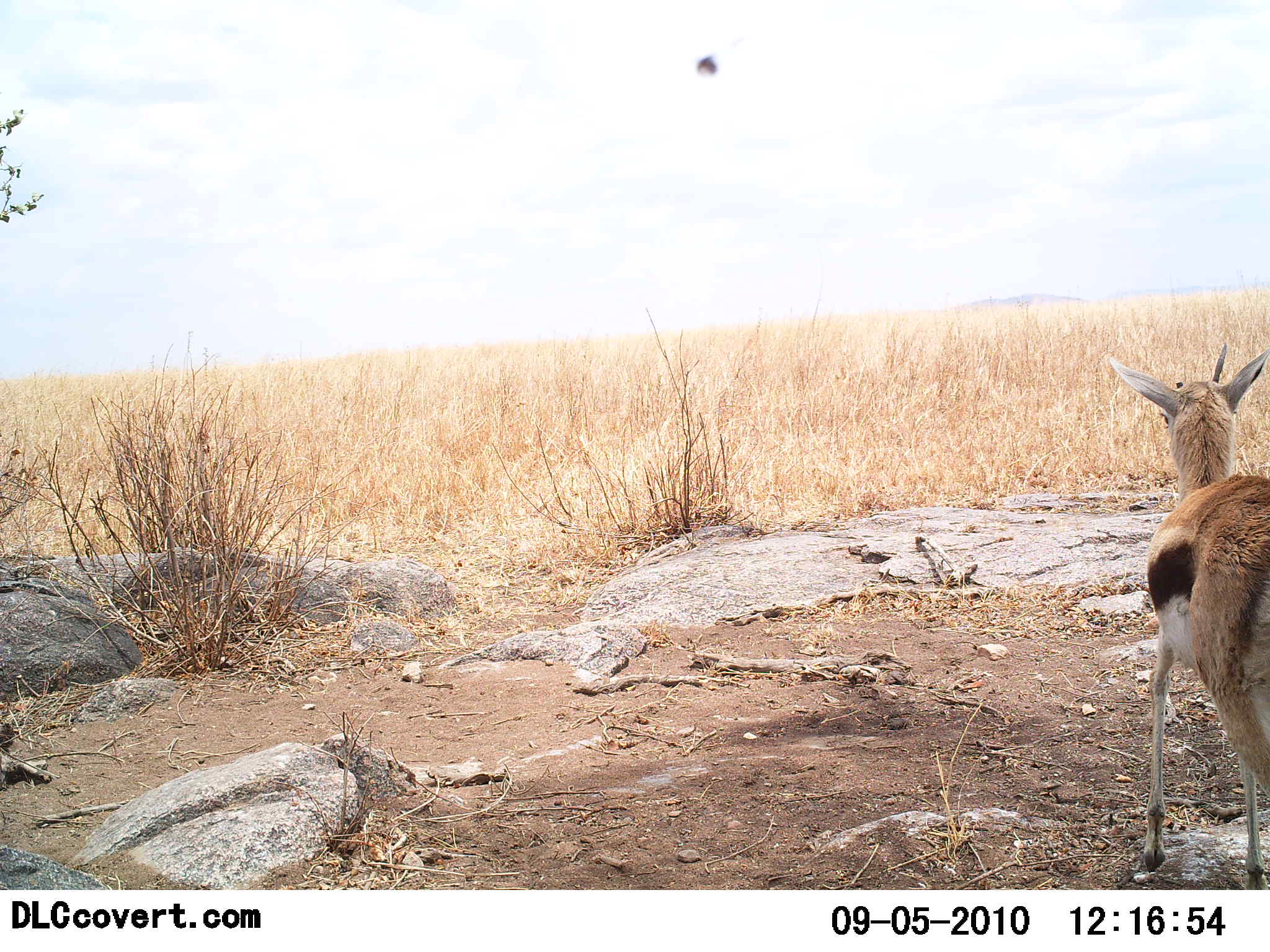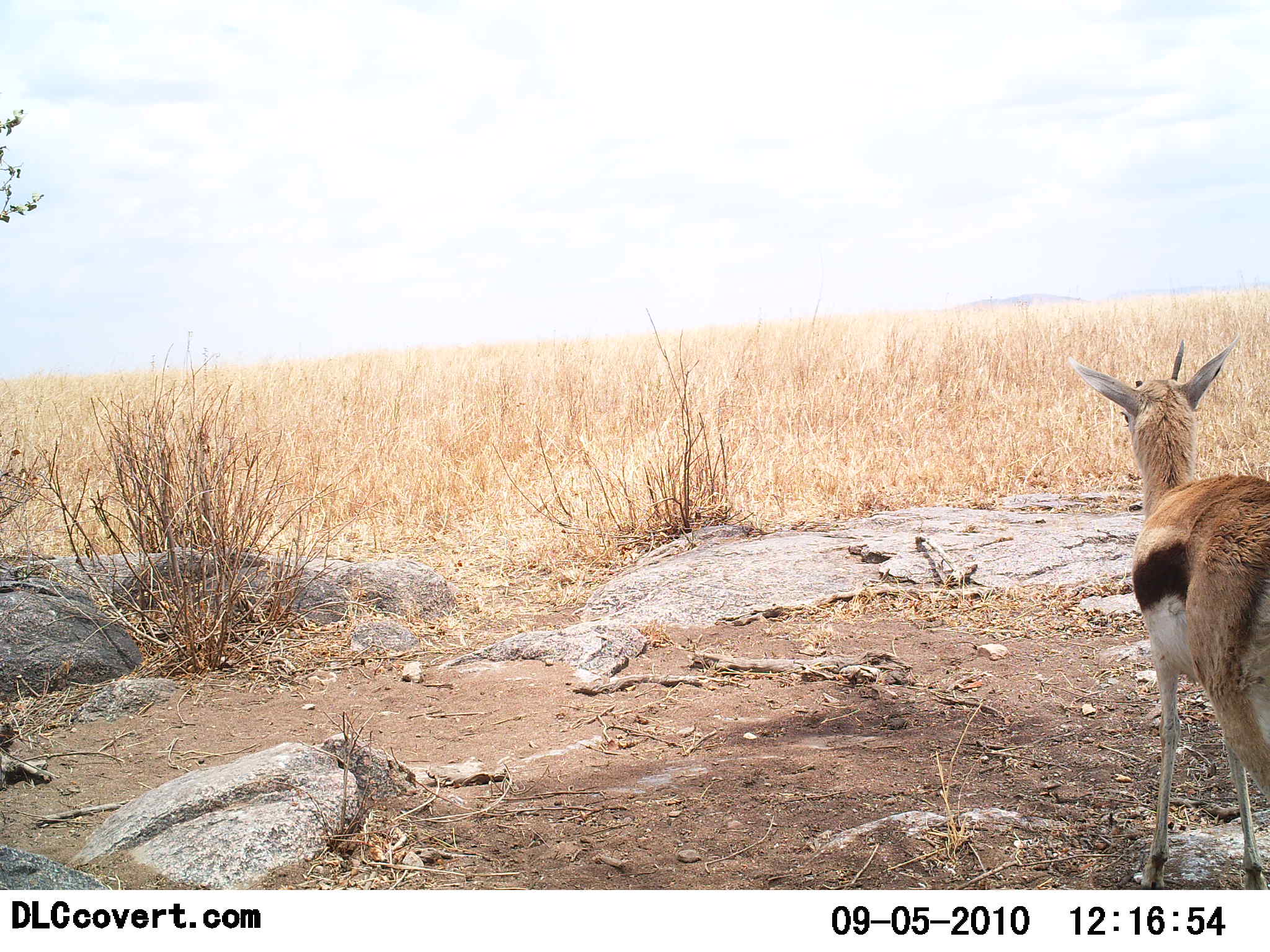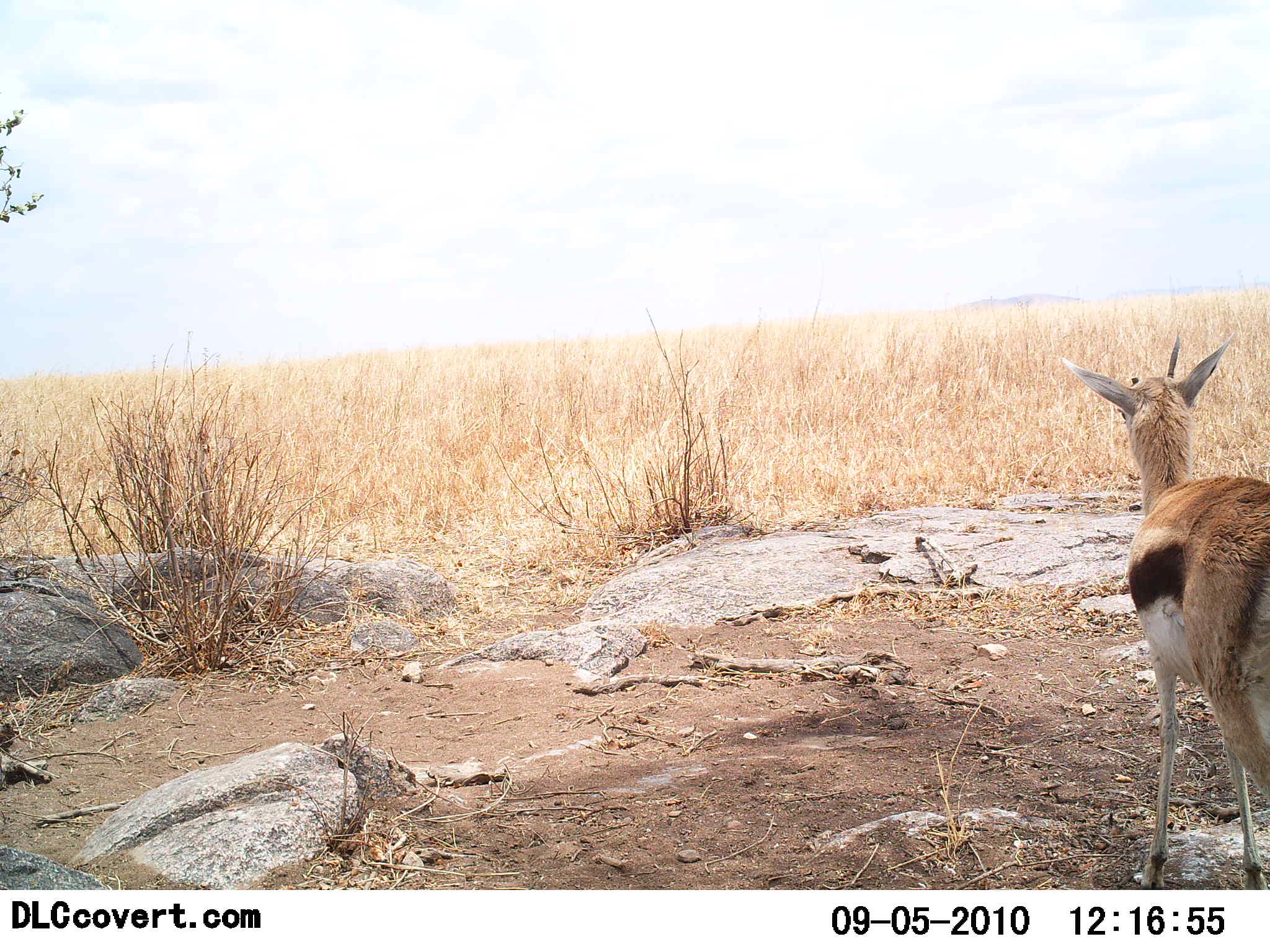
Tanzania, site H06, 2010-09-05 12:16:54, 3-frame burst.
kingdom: Animalia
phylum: Chordata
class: Mammalia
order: Artiodactyla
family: Bovidae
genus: Eudorcas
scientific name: Eudorcas thomsonii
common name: thomson's gazelle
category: gazellethomsons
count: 1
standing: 93%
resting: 0%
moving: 7%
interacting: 0%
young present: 7%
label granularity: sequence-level